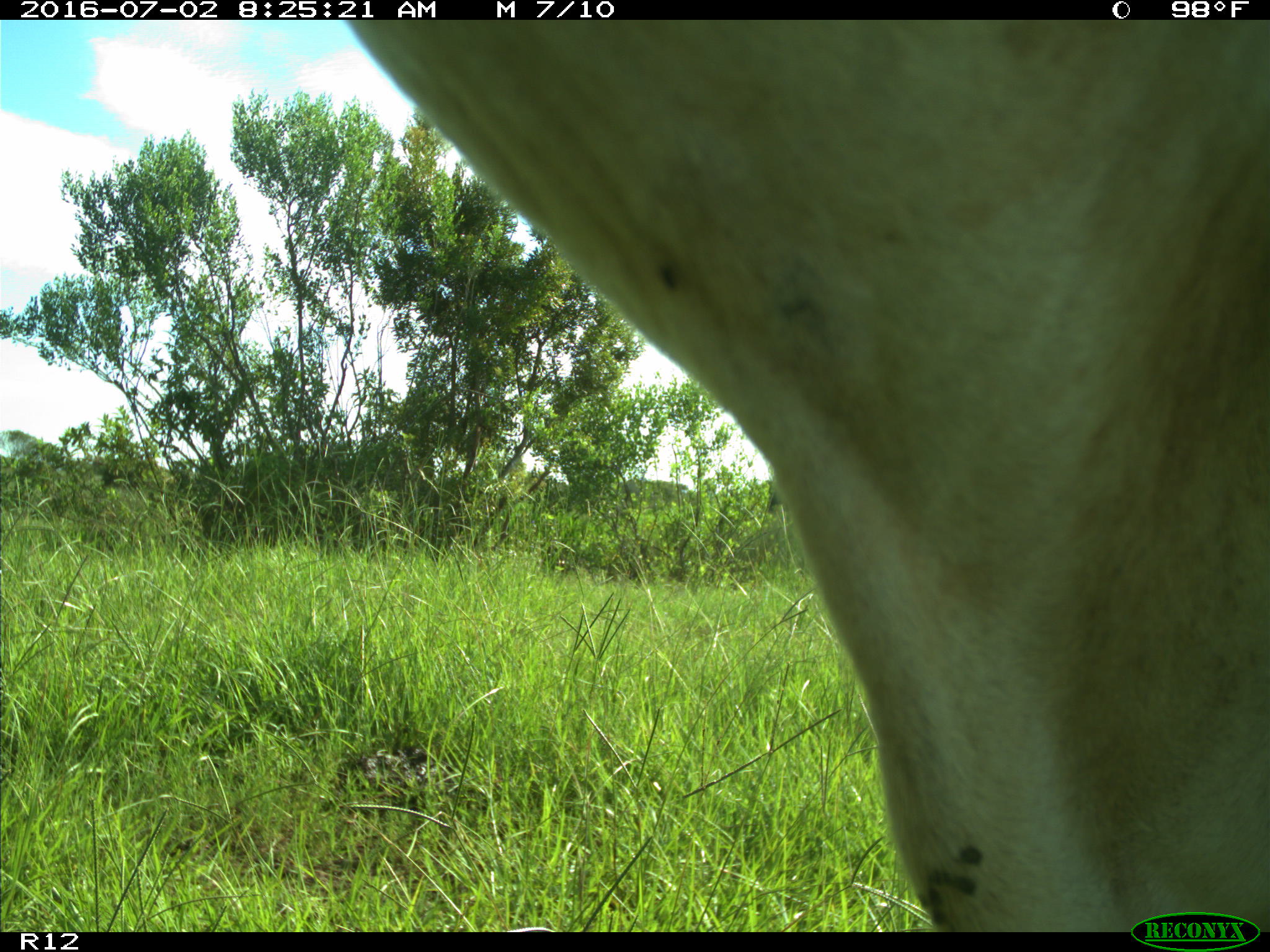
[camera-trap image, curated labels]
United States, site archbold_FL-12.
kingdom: Animalia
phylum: Chordata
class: Mammalia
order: Artiodactyla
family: Bovidae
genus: Bos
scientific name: Bos taurus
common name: domestic cow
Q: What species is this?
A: Bos taurus (domestic cow).